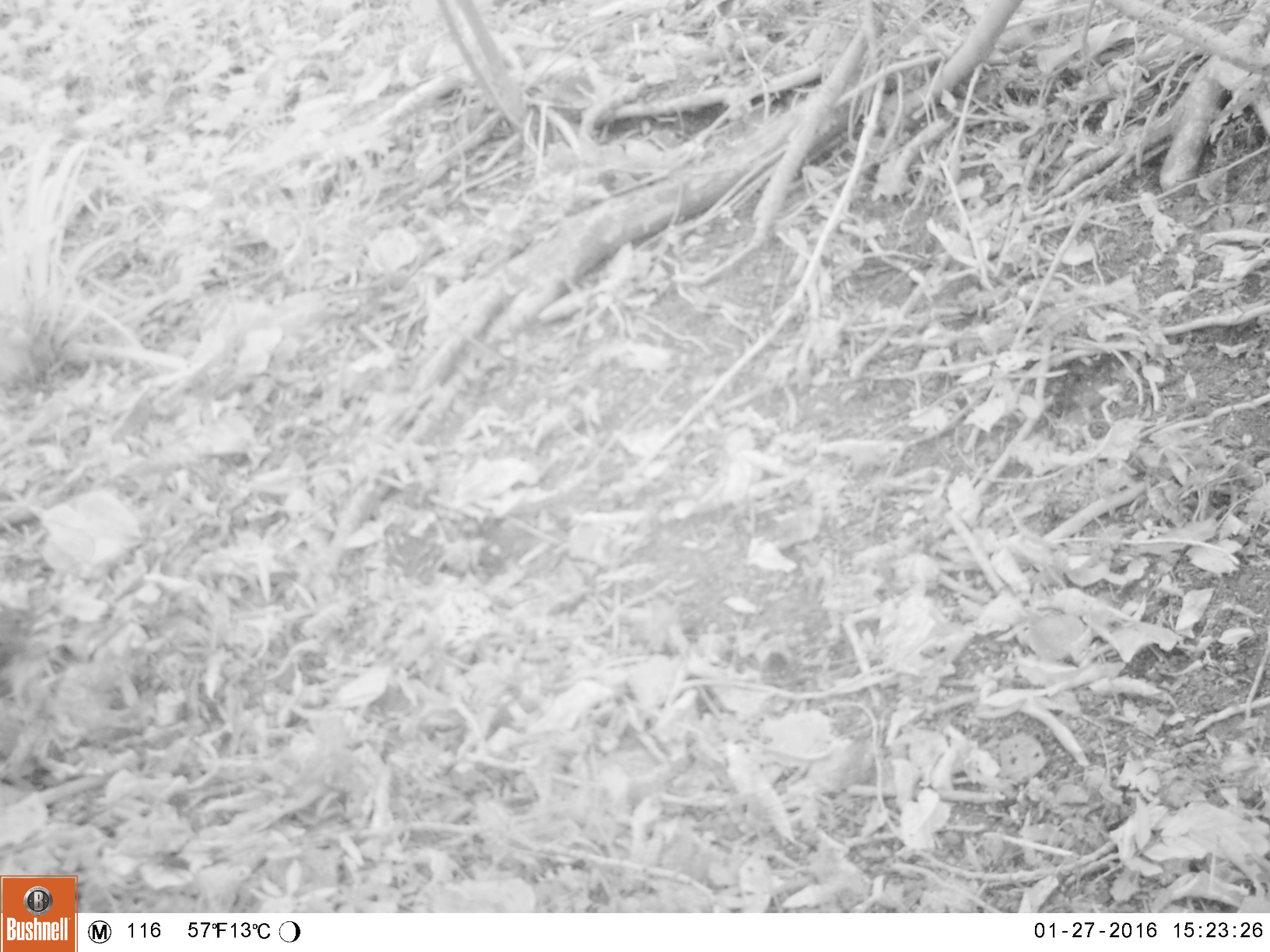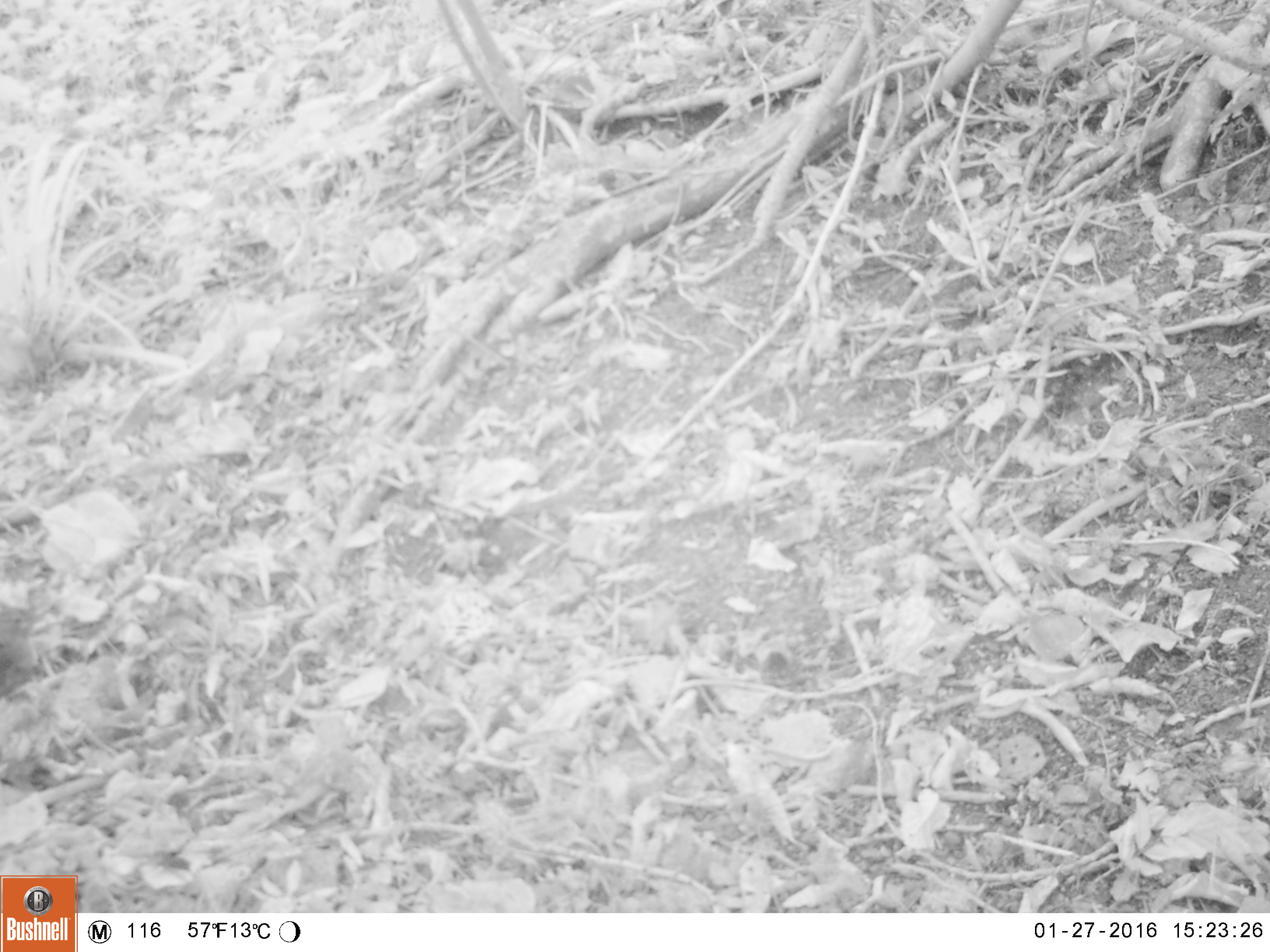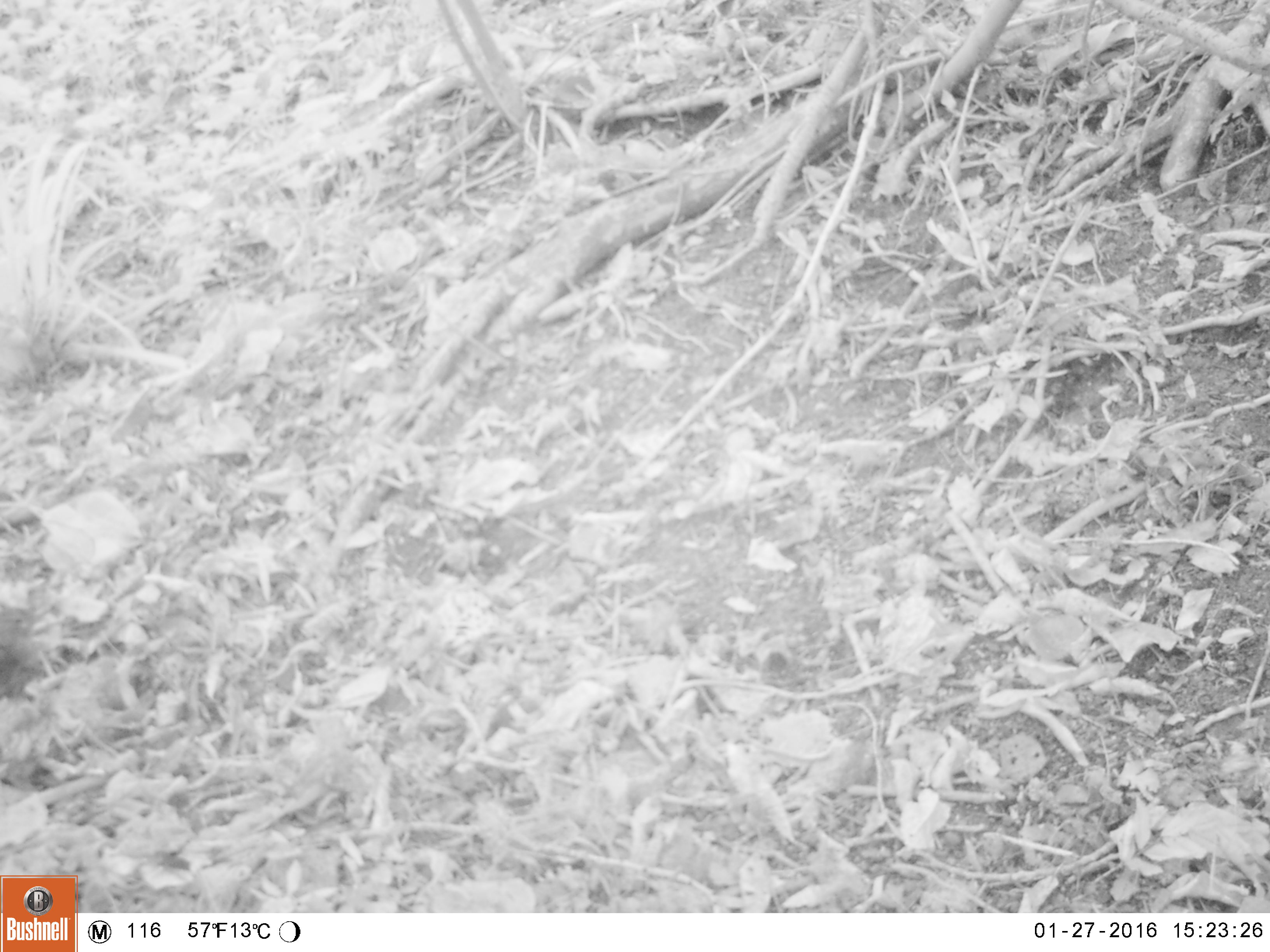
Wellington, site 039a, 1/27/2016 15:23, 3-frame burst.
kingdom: Animalia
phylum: Chordata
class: Aves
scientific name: Aves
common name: bird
Bird (Aves).